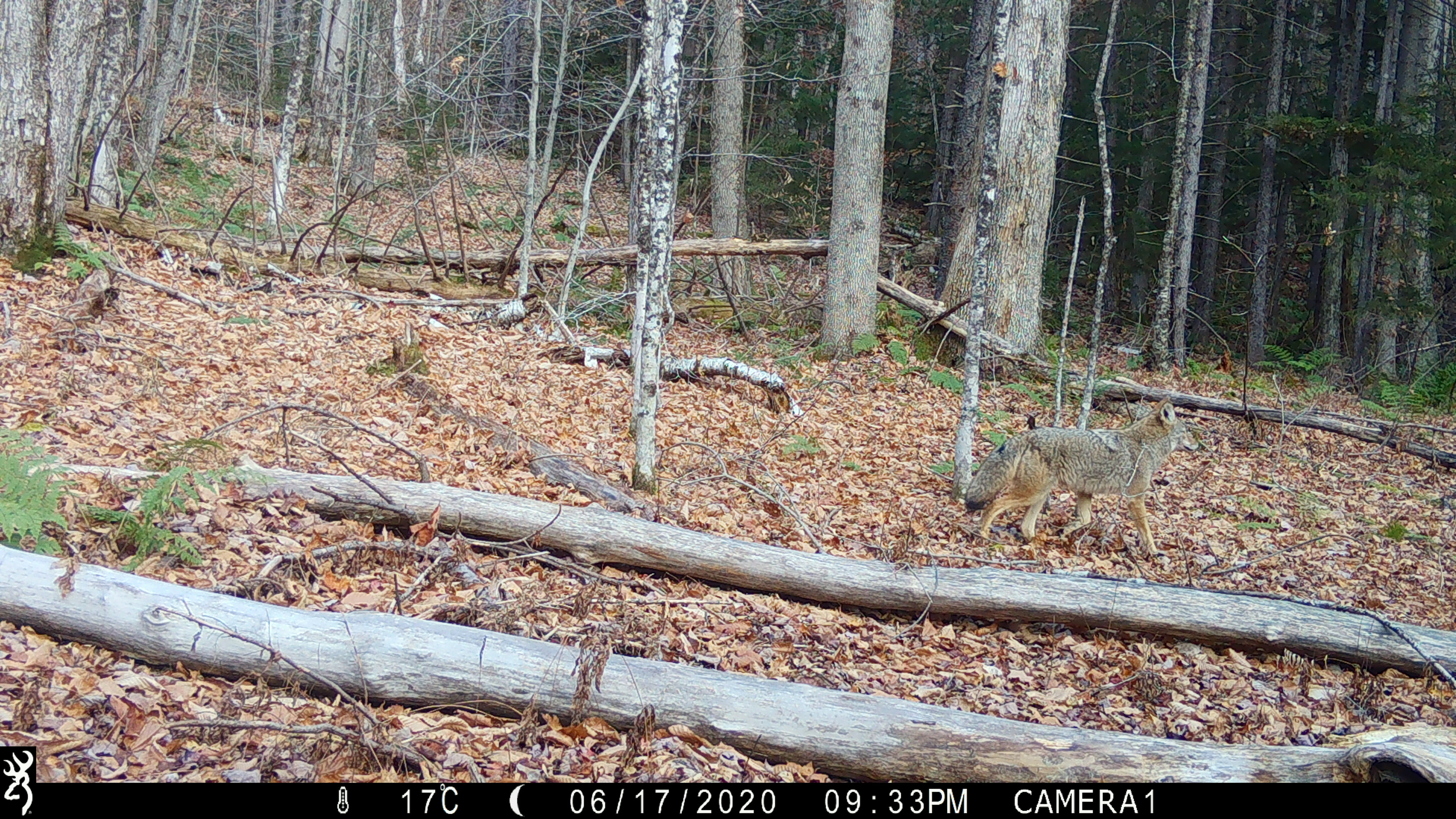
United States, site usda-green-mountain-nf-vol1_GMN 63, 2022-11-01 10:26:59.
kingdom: Animalia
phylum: Chordata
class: Mammalia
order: Carnivora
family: Canidae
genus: Canis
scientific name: Canis latrans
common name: coyote